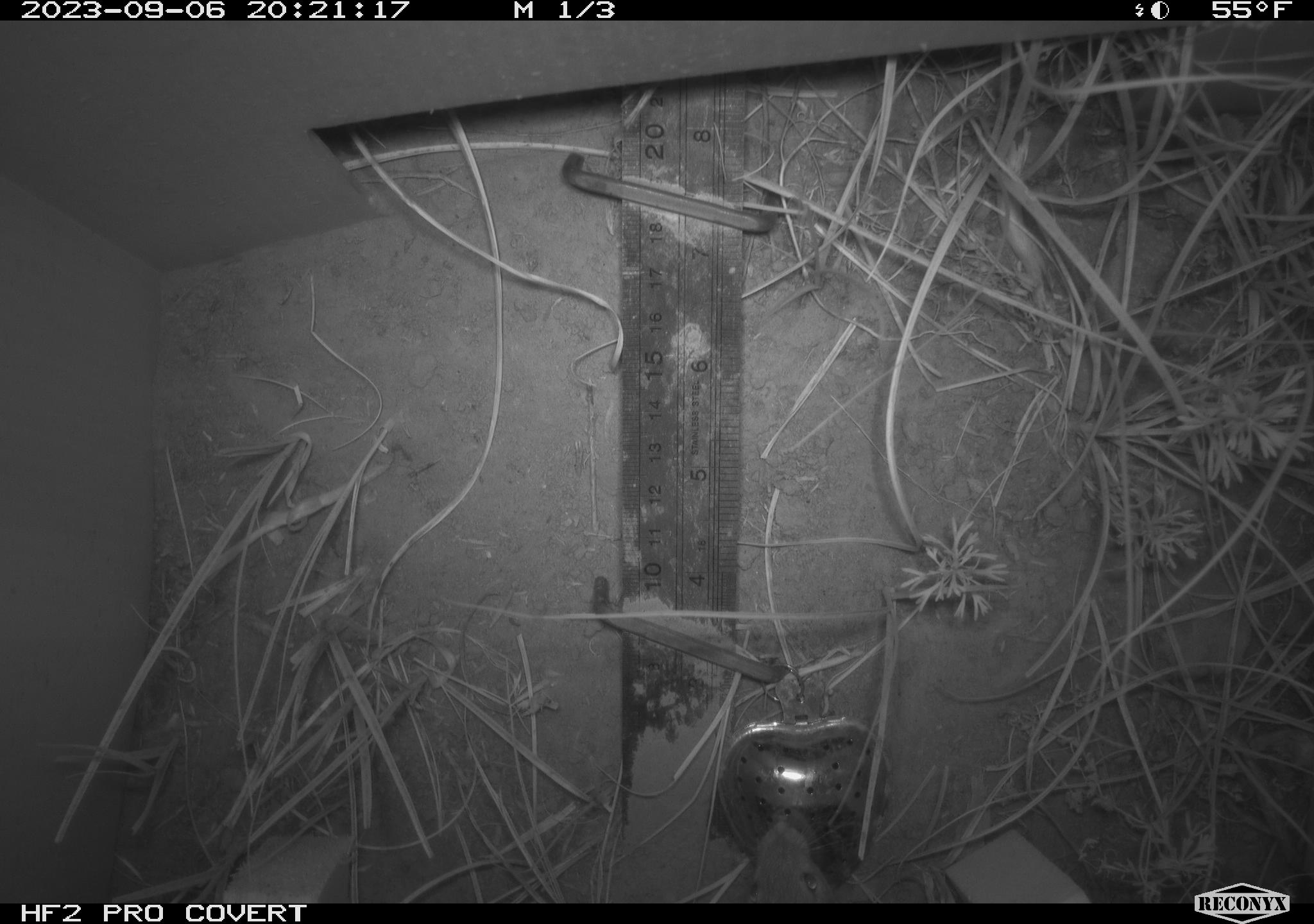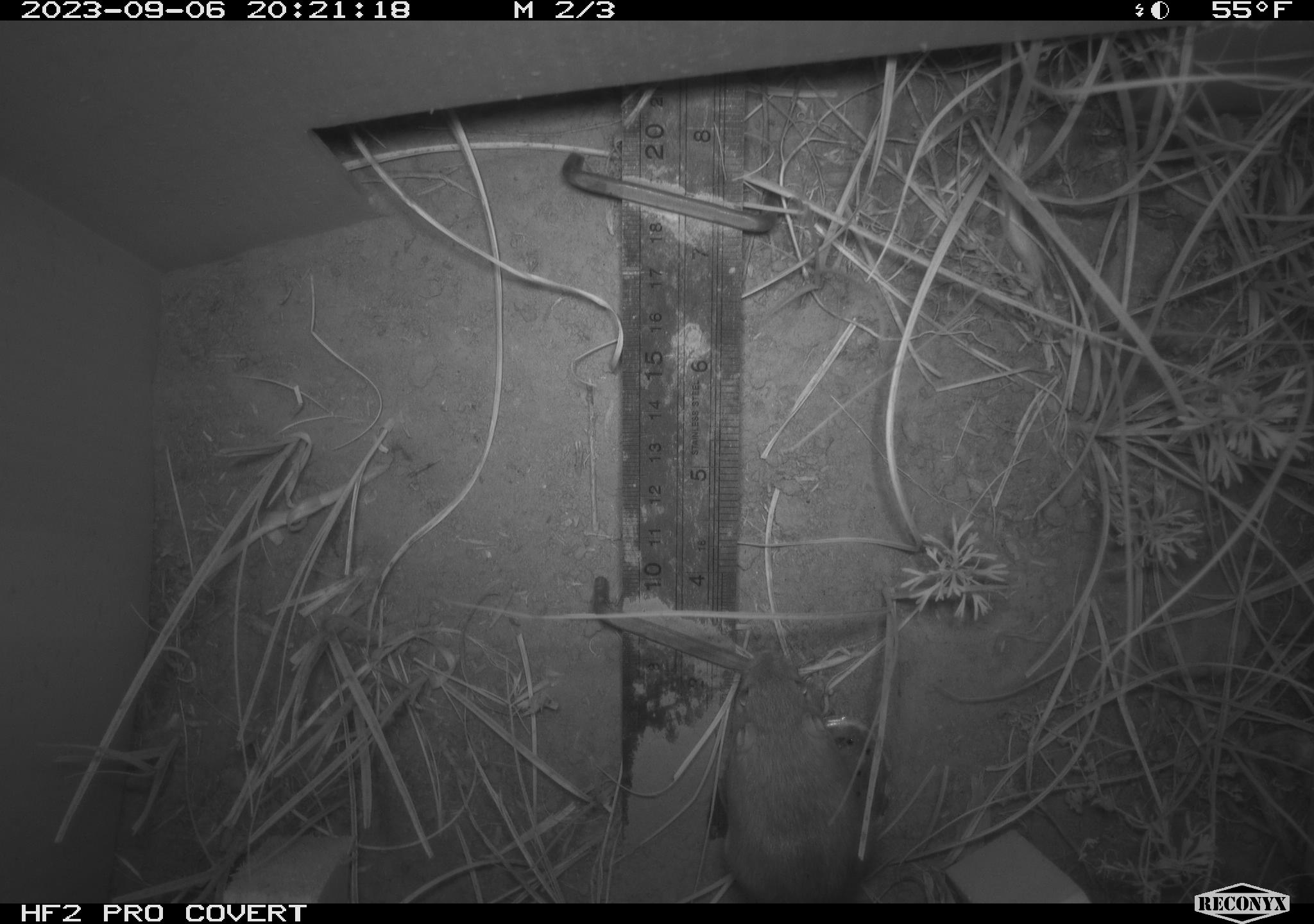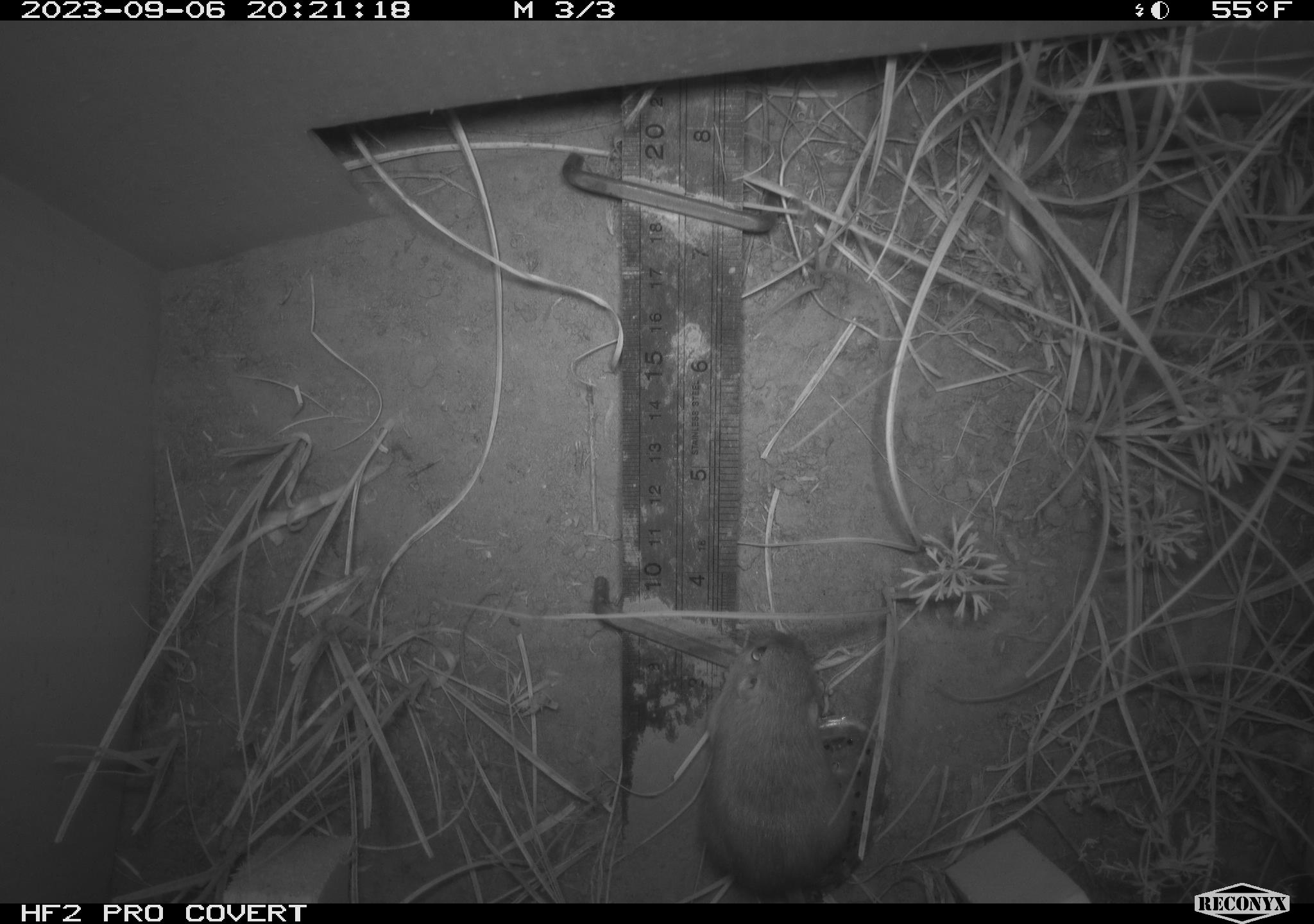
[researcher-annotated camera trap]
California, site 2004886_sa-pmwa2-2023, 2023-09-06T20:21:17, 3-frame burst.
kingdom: Animalia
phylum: Chordata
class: Mammalia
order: Rodentia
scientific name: Rodentia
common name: mouse species